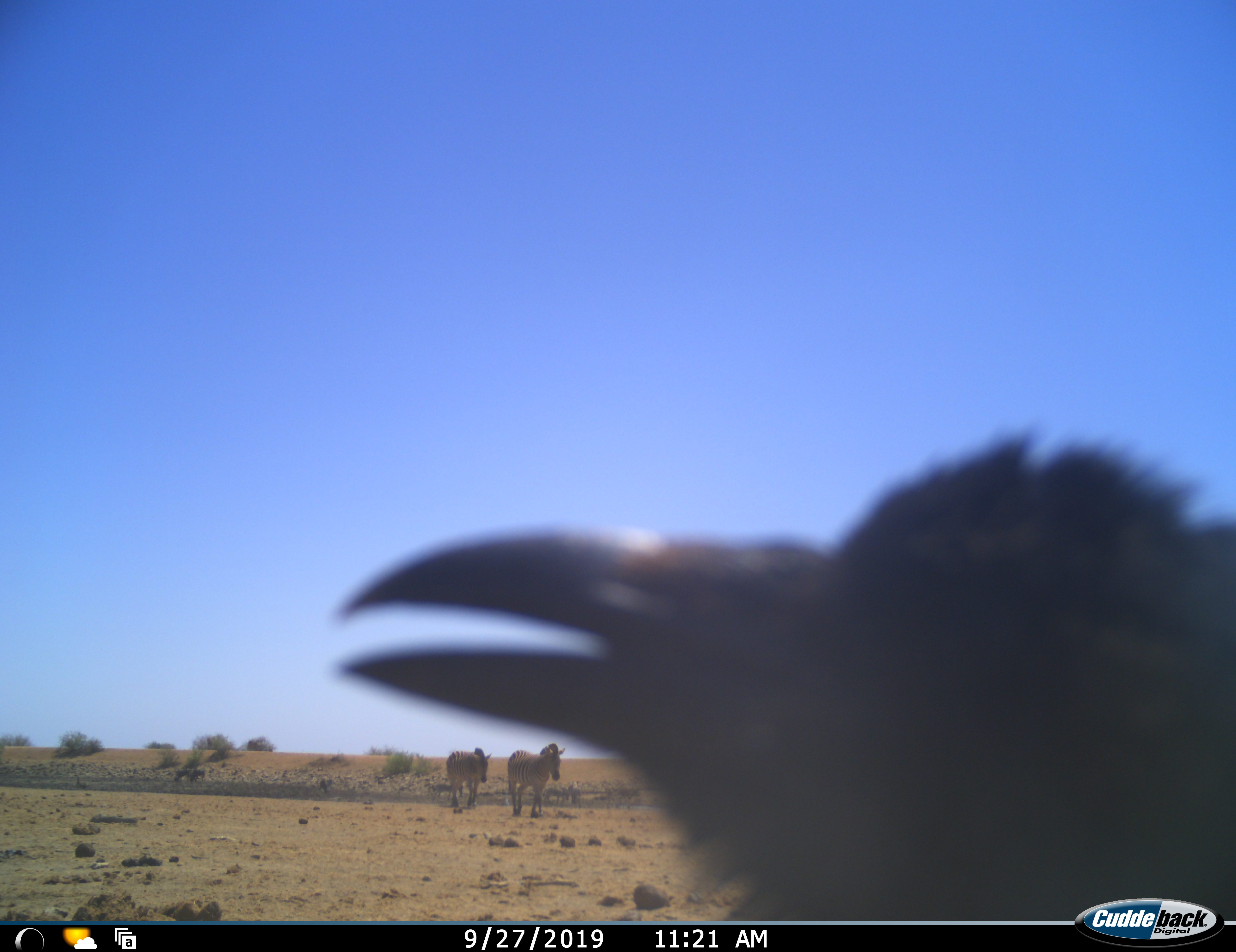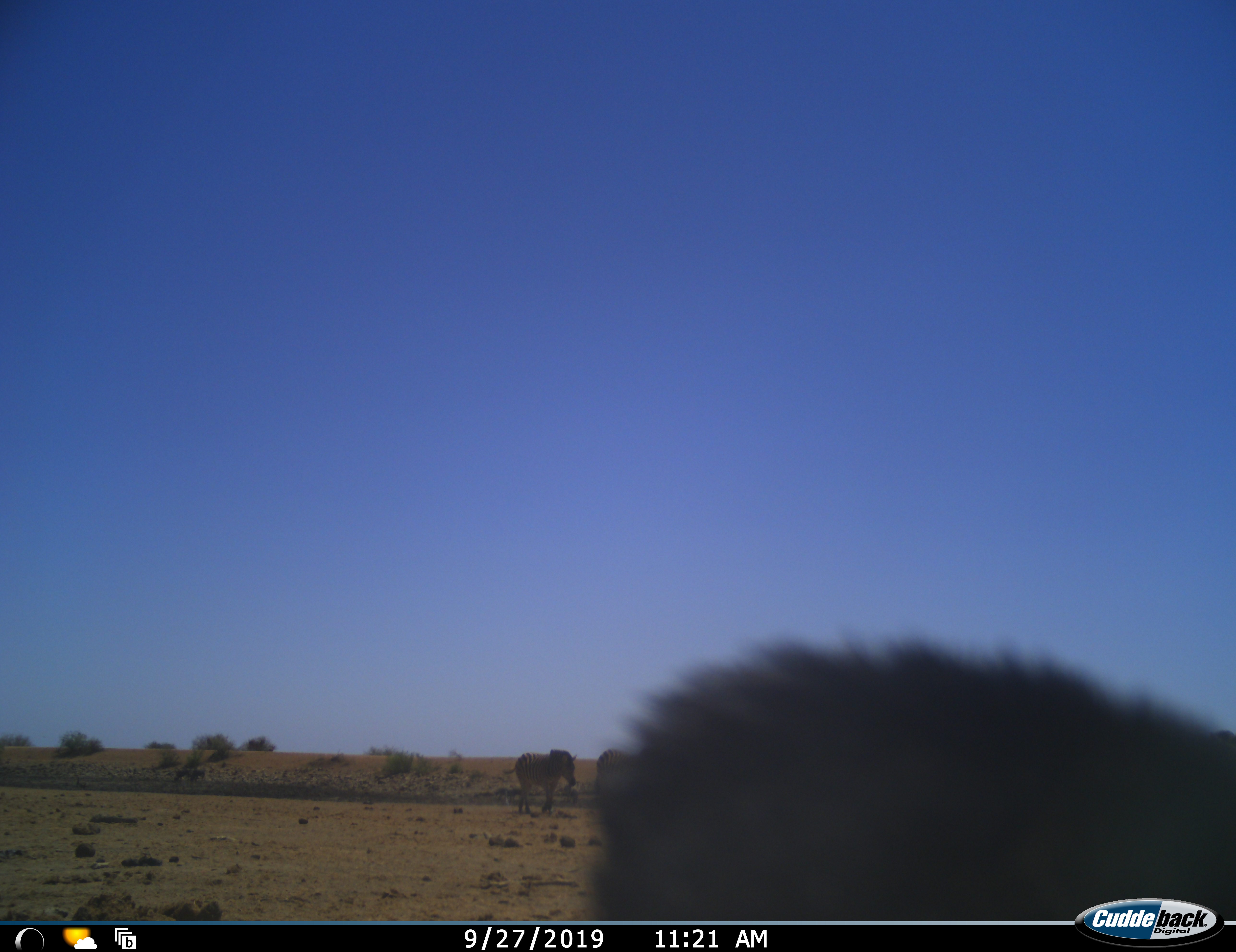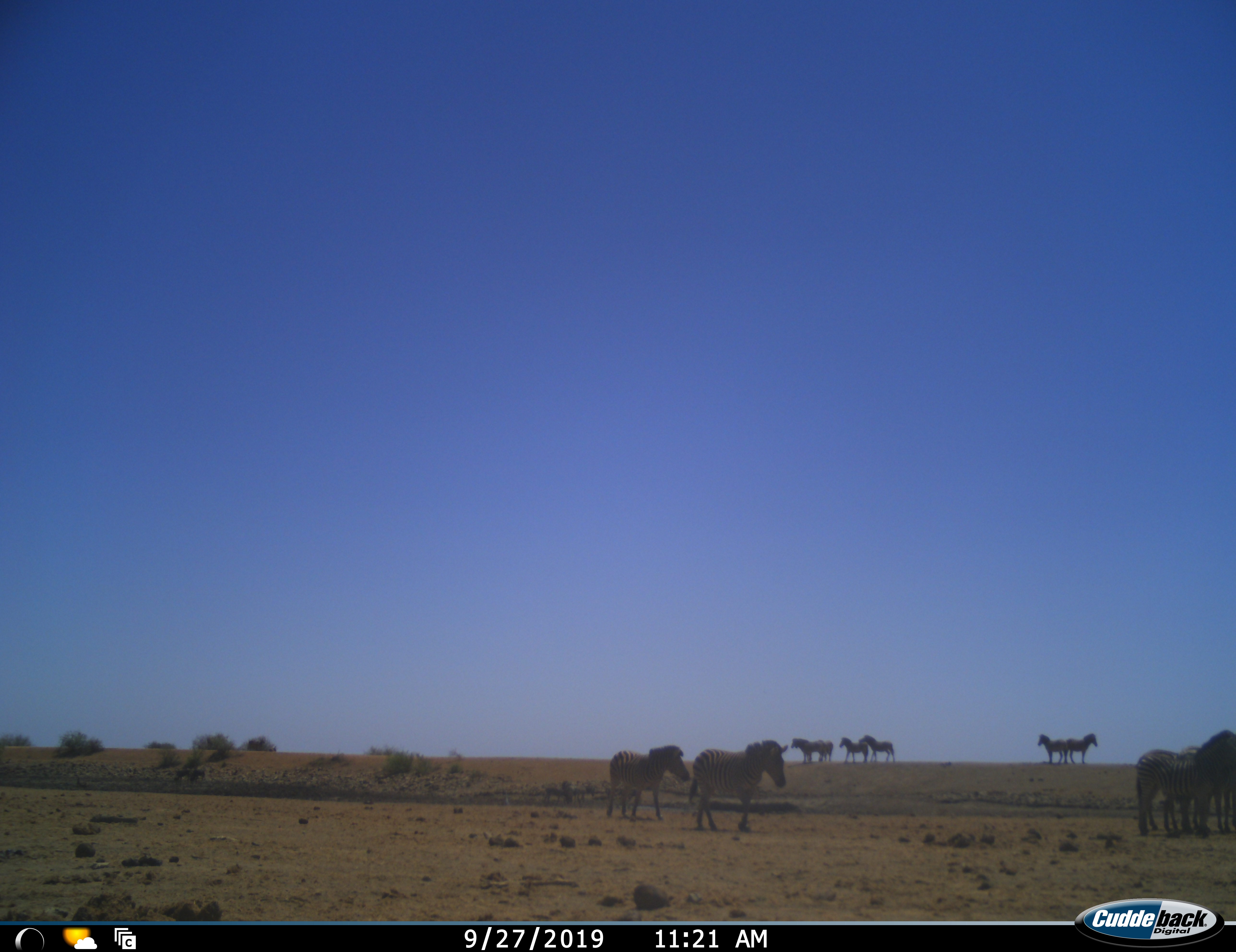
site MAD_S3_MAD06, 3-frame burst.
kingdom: Animalia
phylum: Chordata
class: Aves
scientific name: Aves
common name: bird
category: birdother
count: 1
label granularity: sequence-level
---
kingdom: Animalia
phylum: Chordata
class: Mammalia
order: Perissodactyla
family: Equidae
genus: Equus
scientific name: Equus quagga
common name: plains zebra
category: zebraplains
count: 10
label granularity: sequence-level